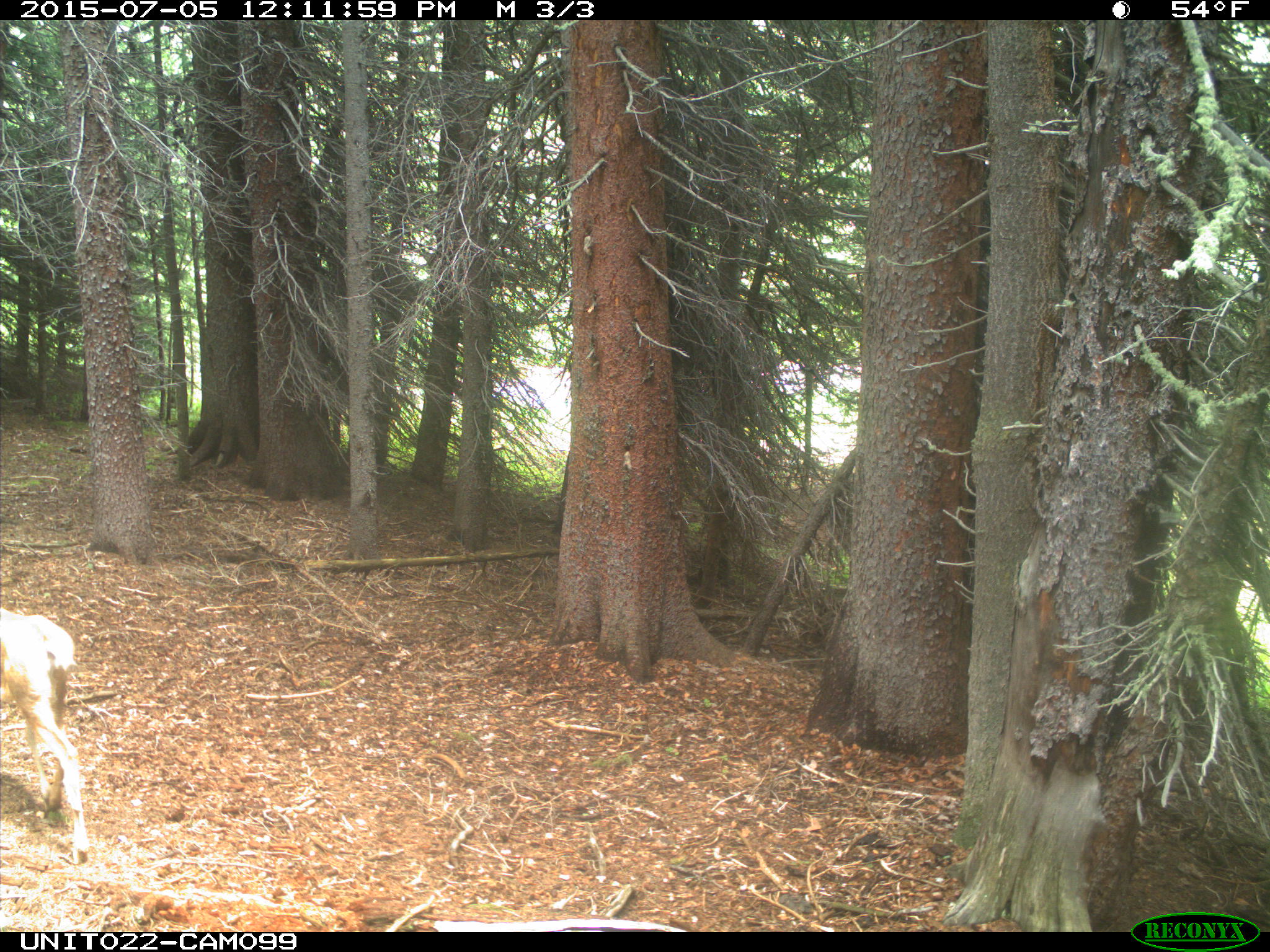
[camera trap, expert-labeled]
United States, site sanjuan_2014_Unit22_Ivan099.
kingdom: Animalia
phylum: Chordata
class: Mammalia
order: Artiodactyla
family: Cervidae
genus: Odocoileus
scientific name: Odocoileus hemionus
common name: mule deer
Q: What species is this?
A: Odocoileus hemionus (mule deer).